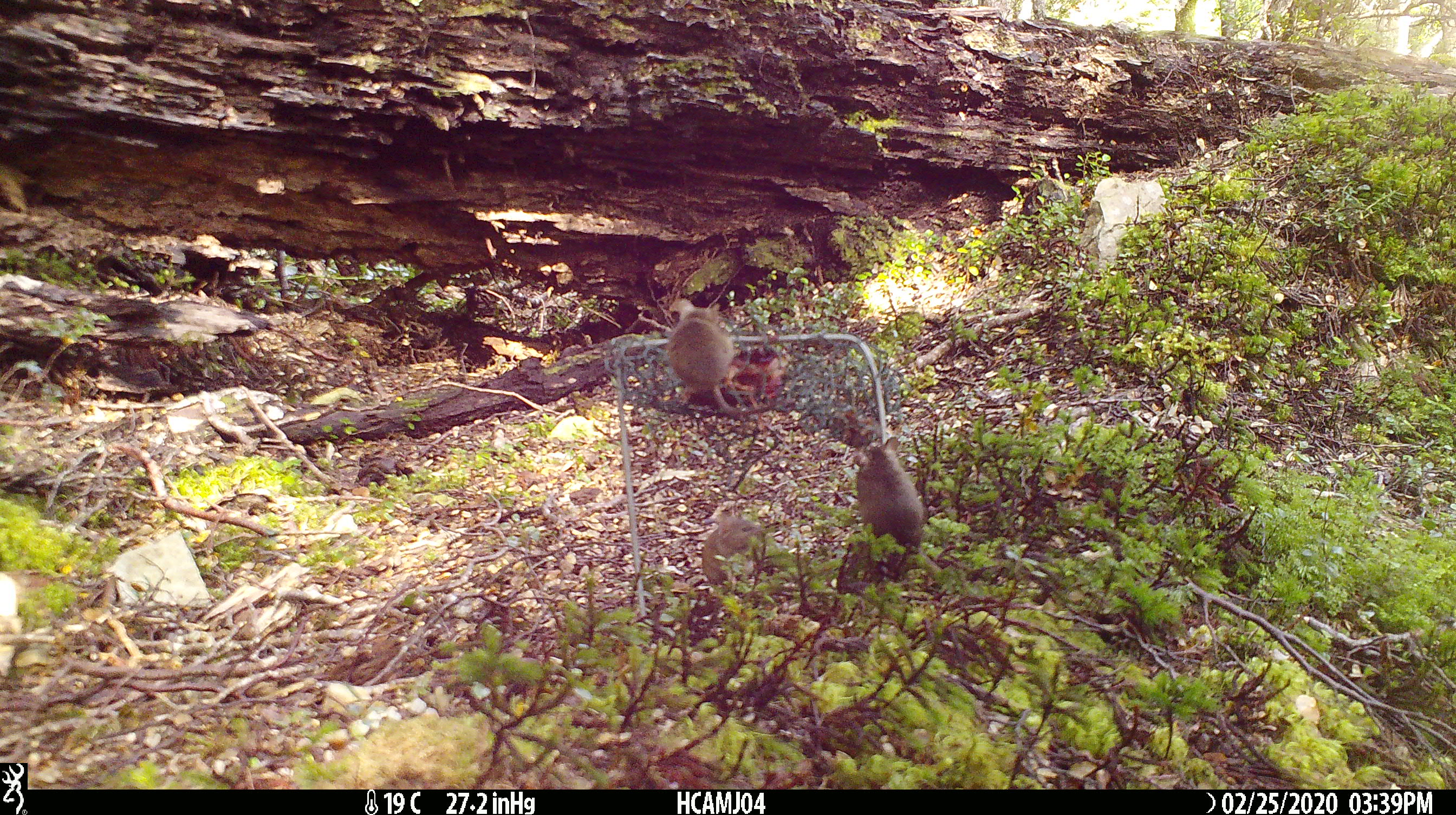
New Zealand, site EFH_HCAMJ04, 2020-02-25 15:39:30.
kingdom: Animalia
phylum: Chordata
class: Mammalia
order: Rodentia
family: Muridae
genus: Mus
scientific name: Mus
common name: mouse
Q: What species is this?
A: Mouse (Mus).